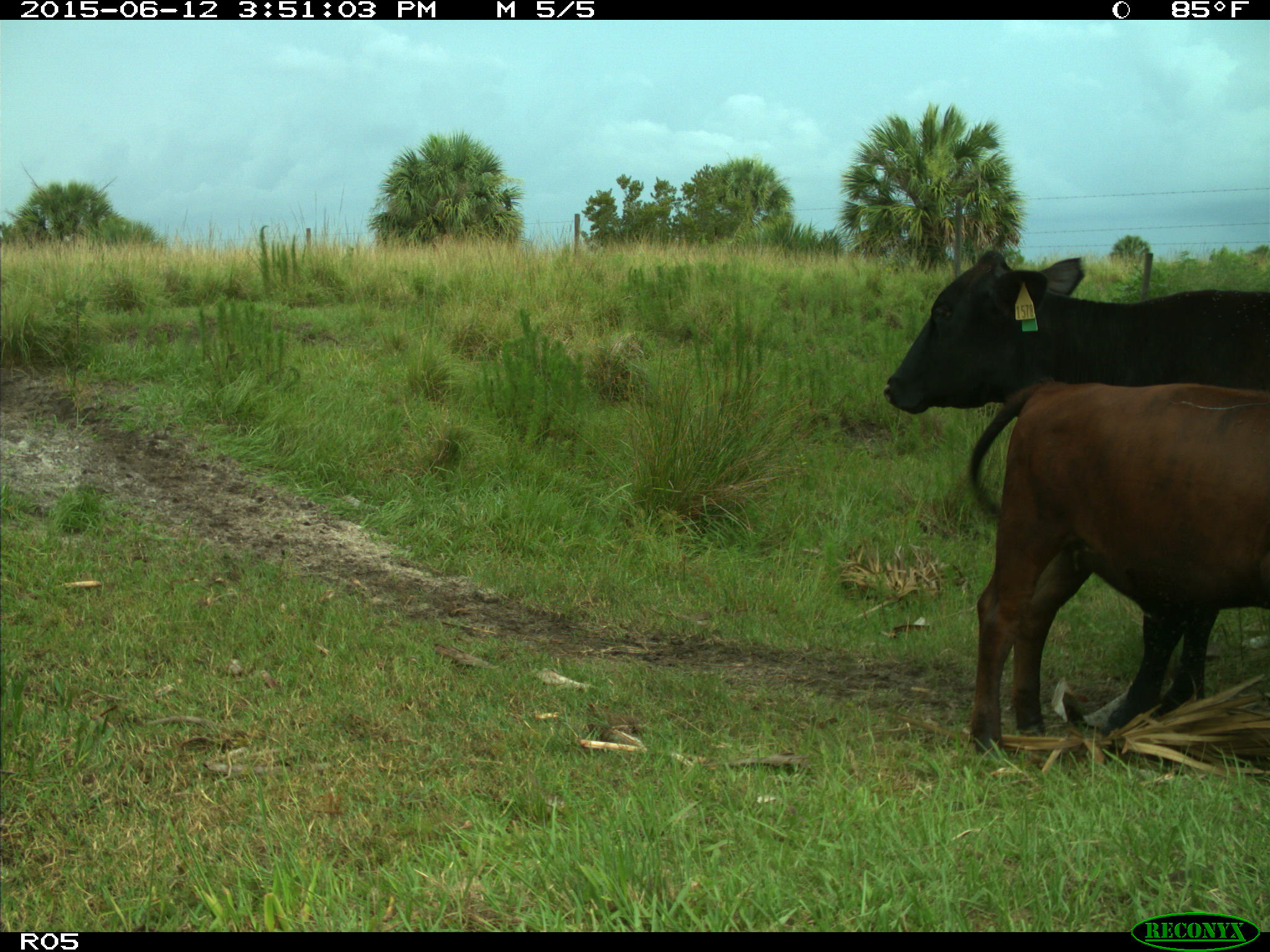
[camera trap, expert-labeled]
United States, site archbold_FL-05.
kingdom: Animalia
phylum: Chordata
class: Mammalia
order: Artiodactyla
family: Bovidae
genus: Bos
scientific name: Bos taurus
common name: domestic cow